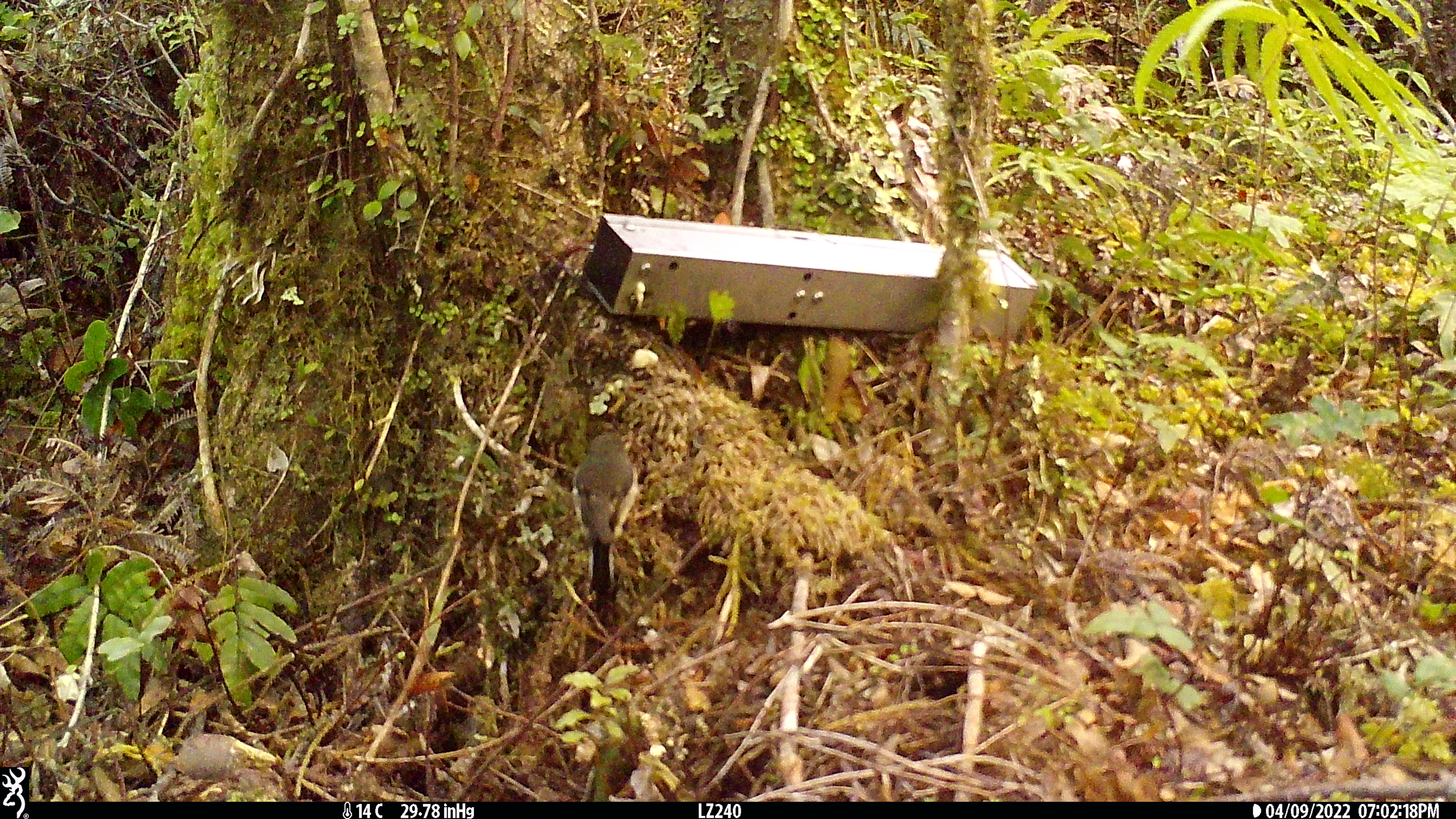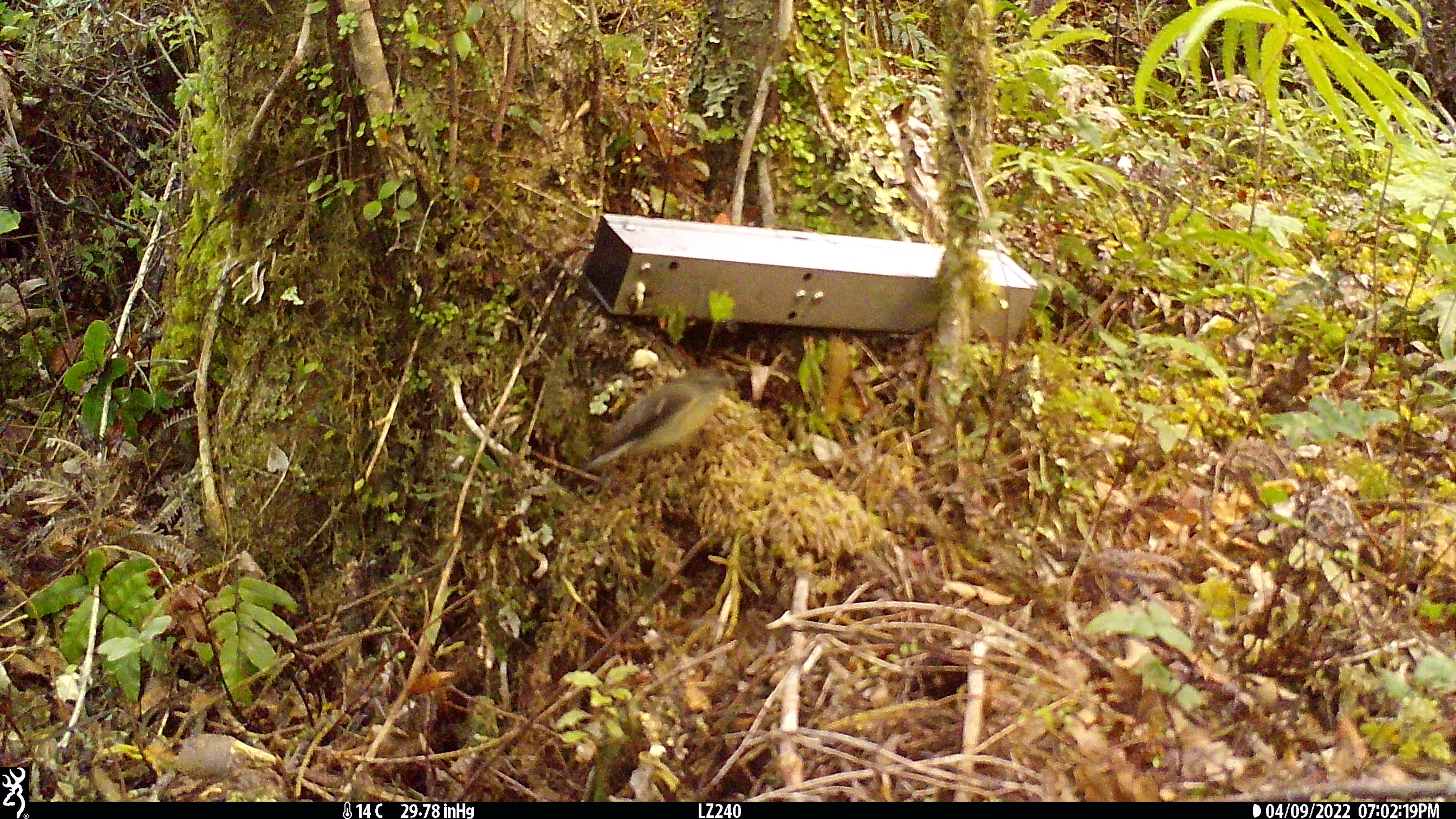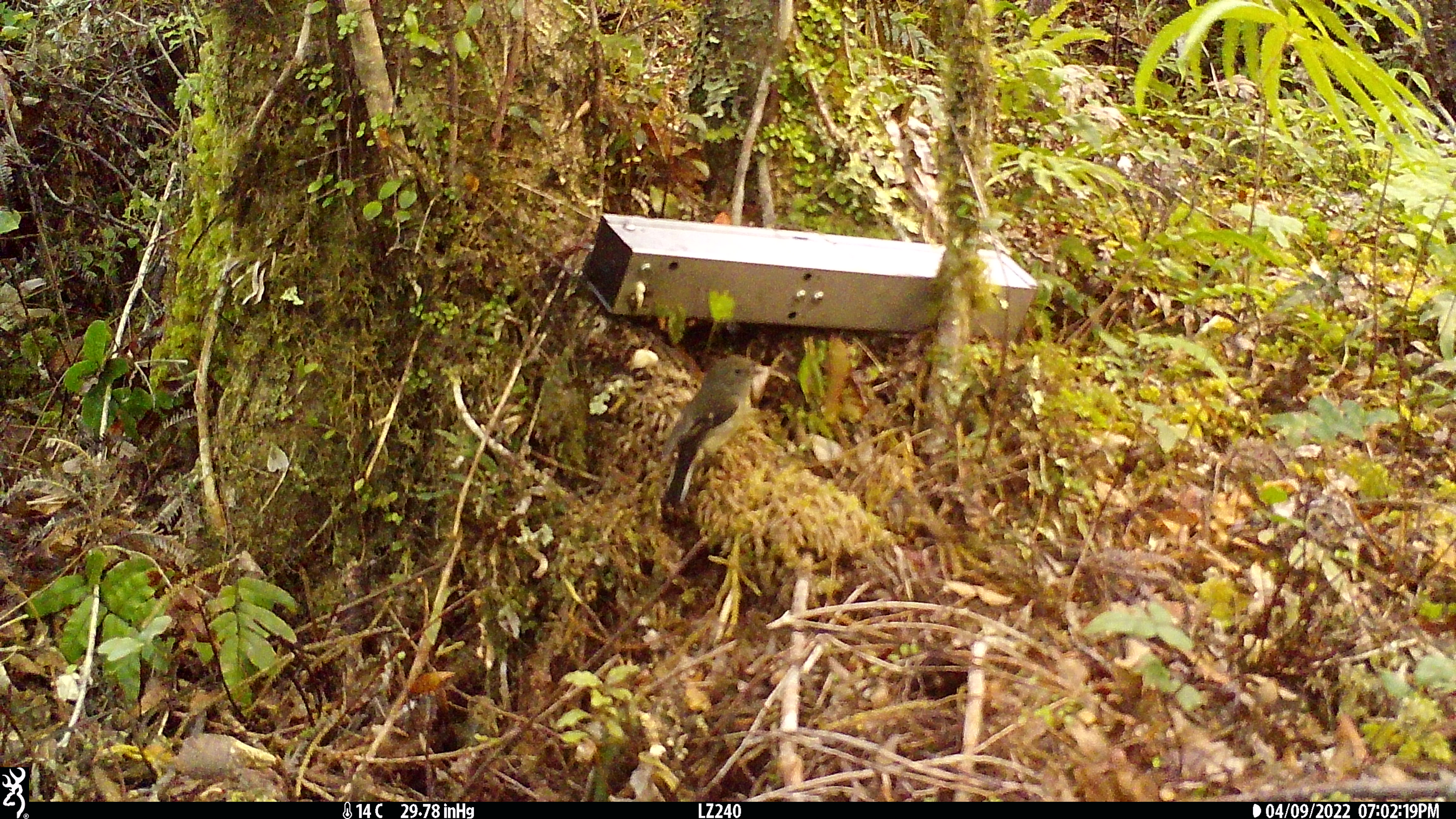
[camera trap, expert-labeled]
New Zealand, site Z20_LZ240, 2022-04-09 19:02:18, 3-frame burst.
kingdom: Animalia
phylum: Chordata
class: Aves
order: Passeriformes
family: Petroicidae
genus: Petroica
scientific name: Petroica macrocephala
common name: tomtit